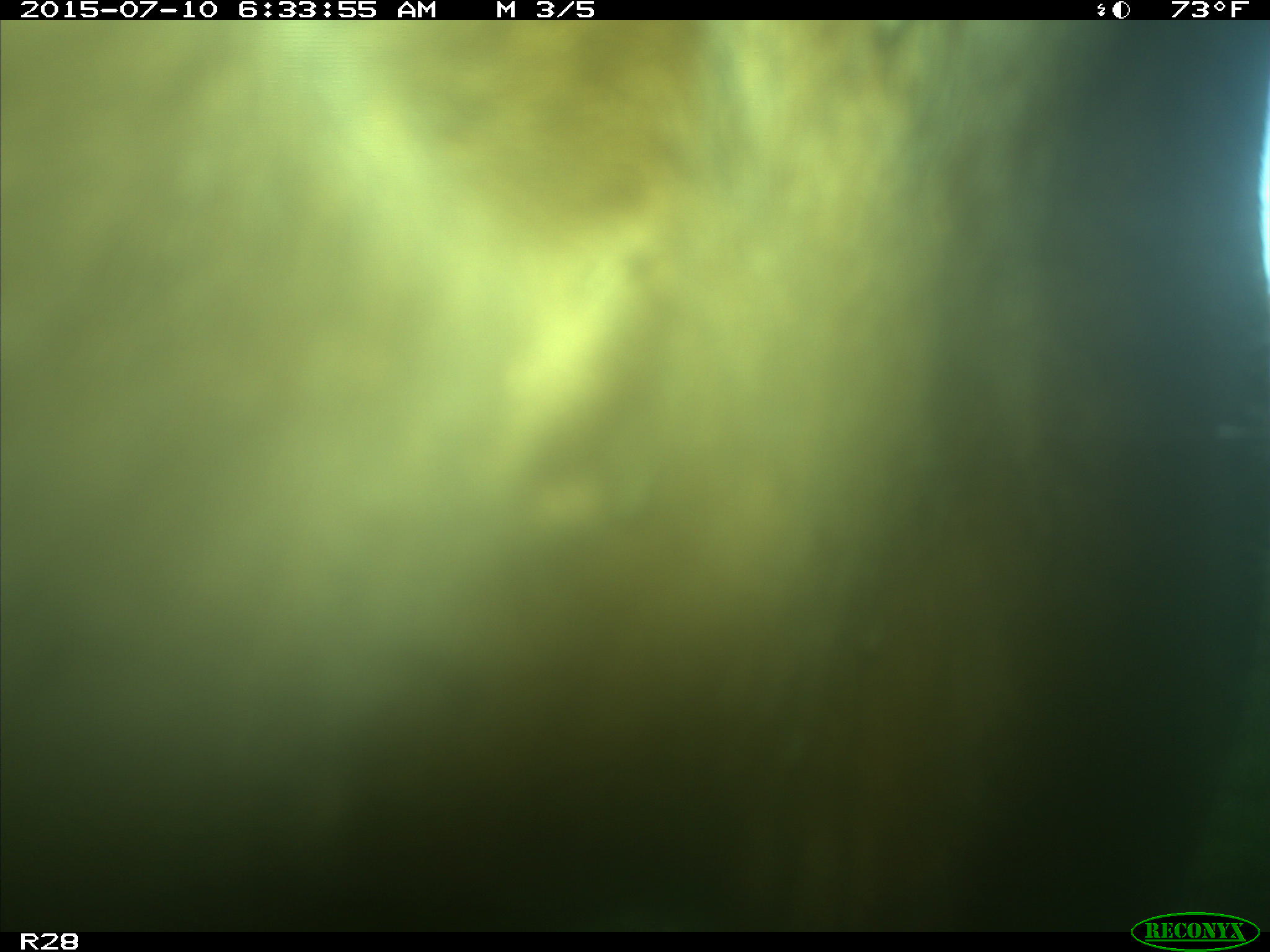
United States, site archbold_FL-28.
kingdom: Animalia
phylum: Chordata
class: Mammalia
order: Artiodactyla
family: Bovidae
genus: Bos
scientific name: Bos taurus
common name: domestic cow